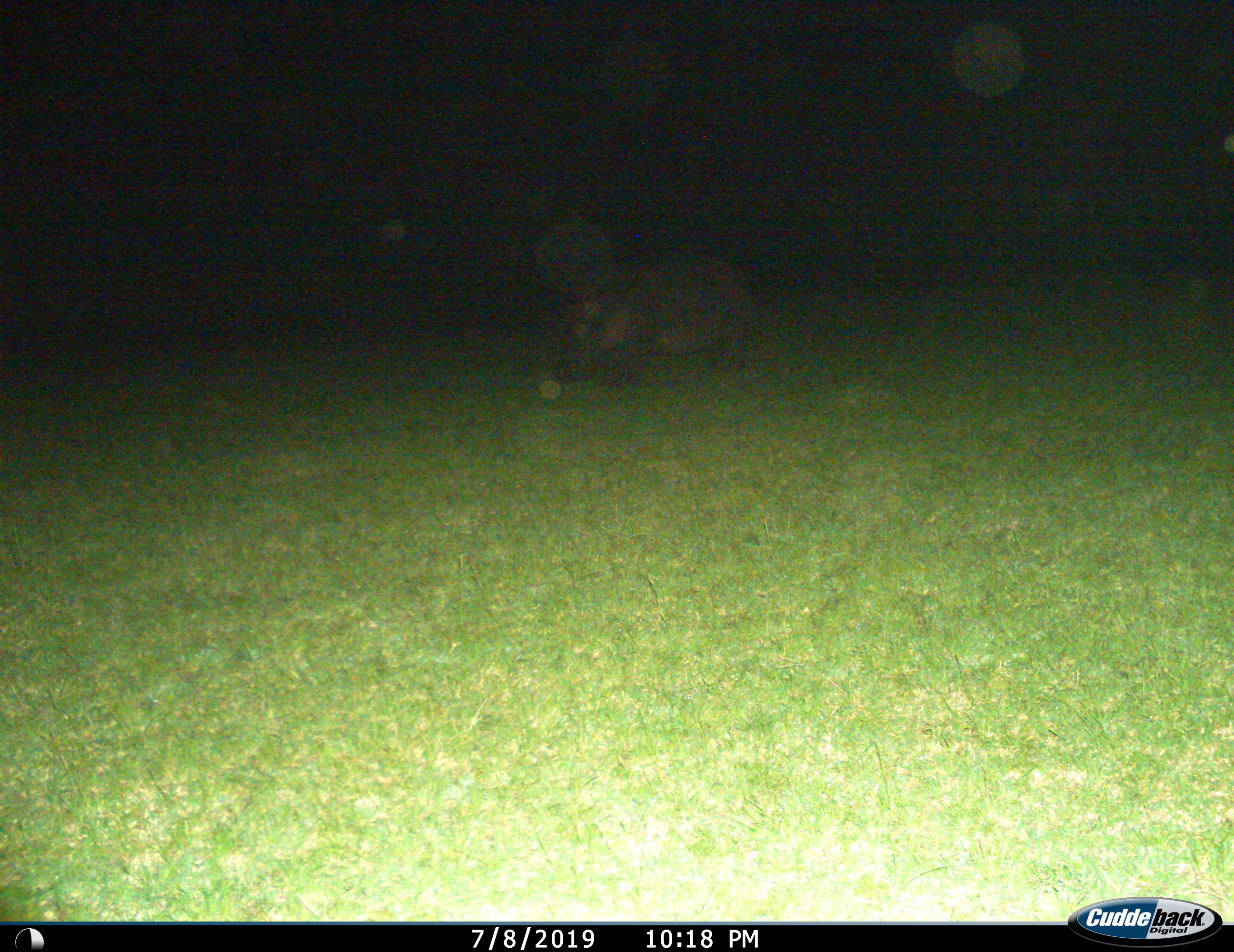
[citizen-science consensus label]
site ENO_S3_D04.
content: unidentified animal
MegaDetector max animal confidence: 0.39